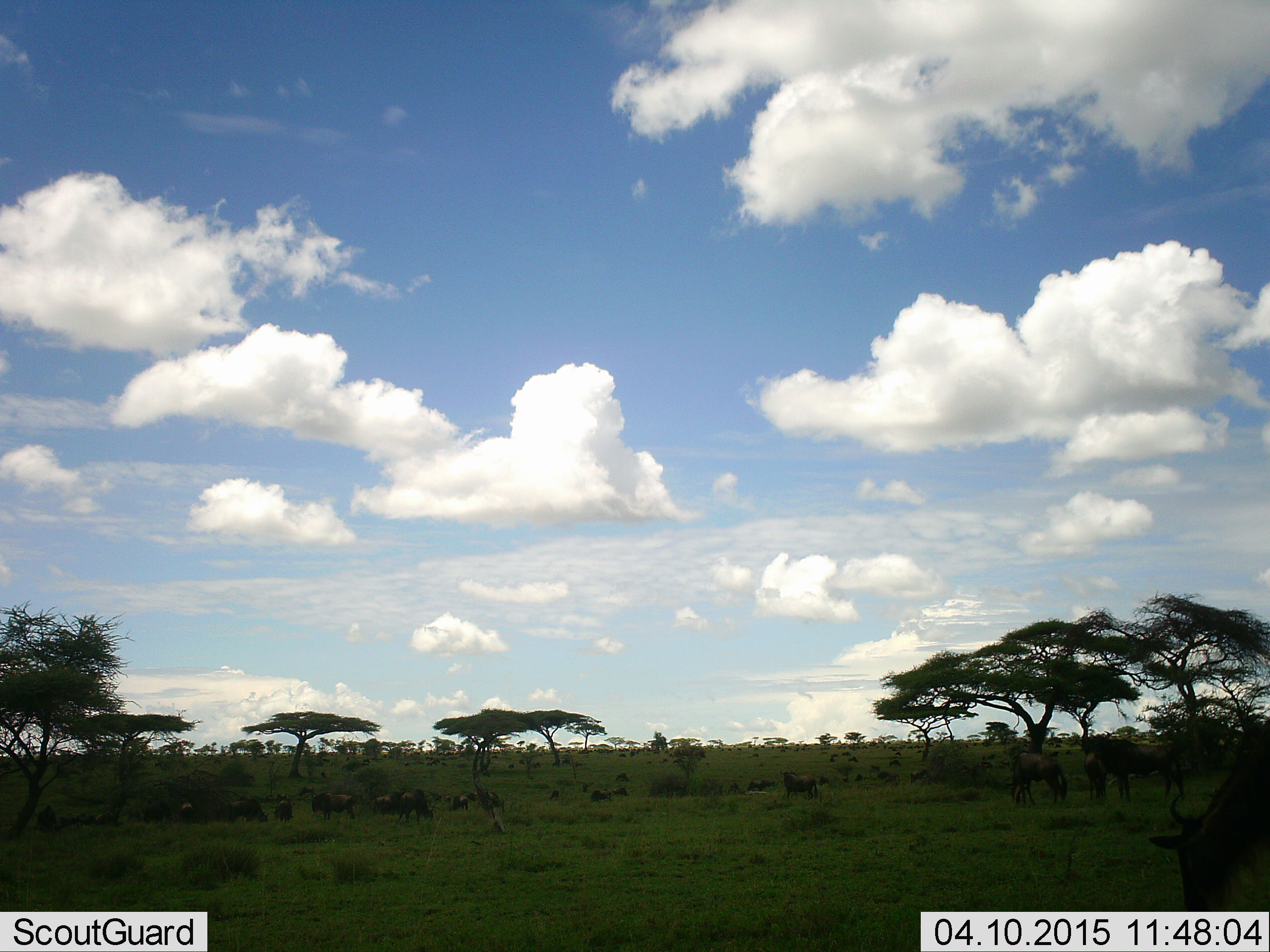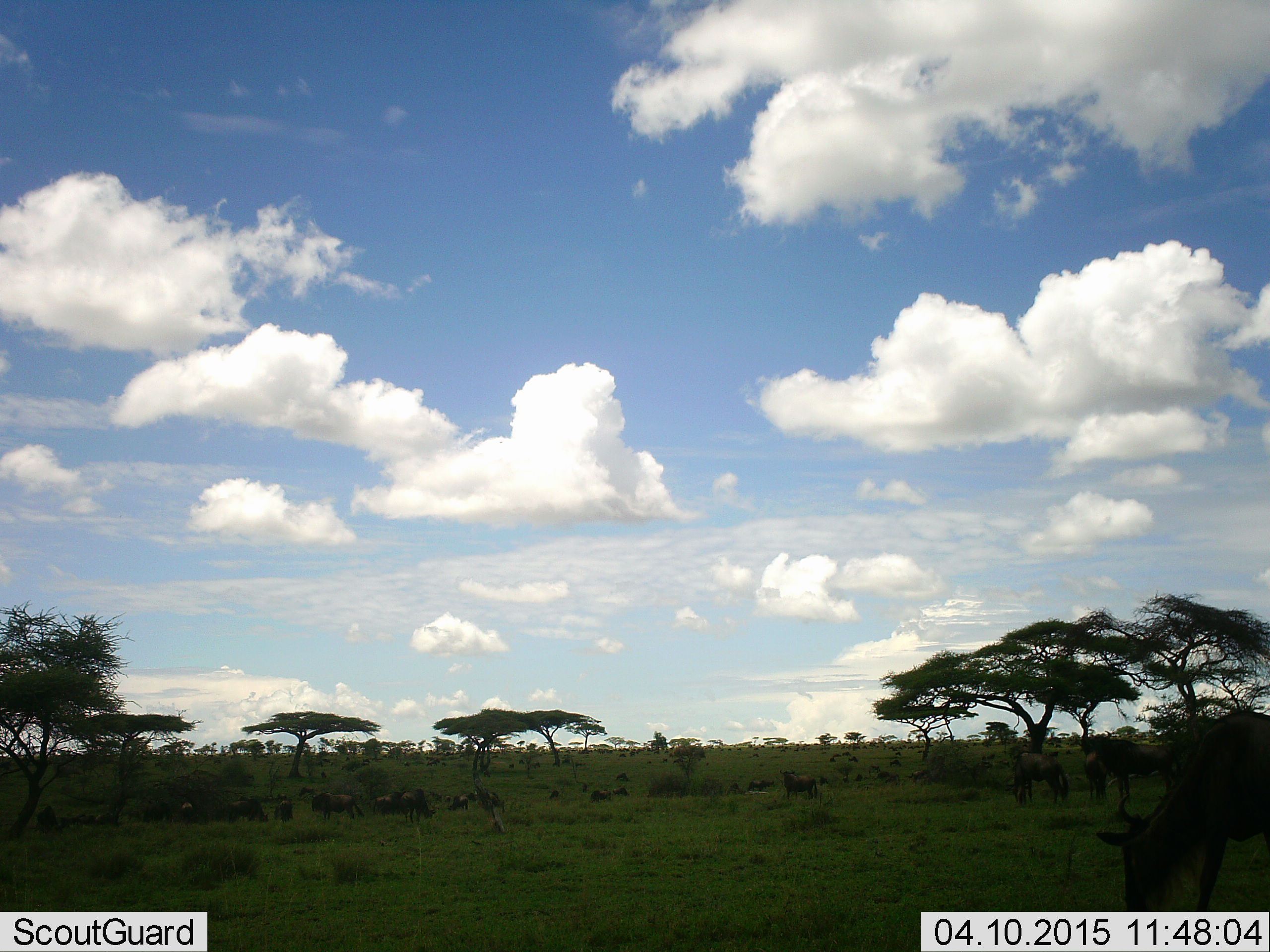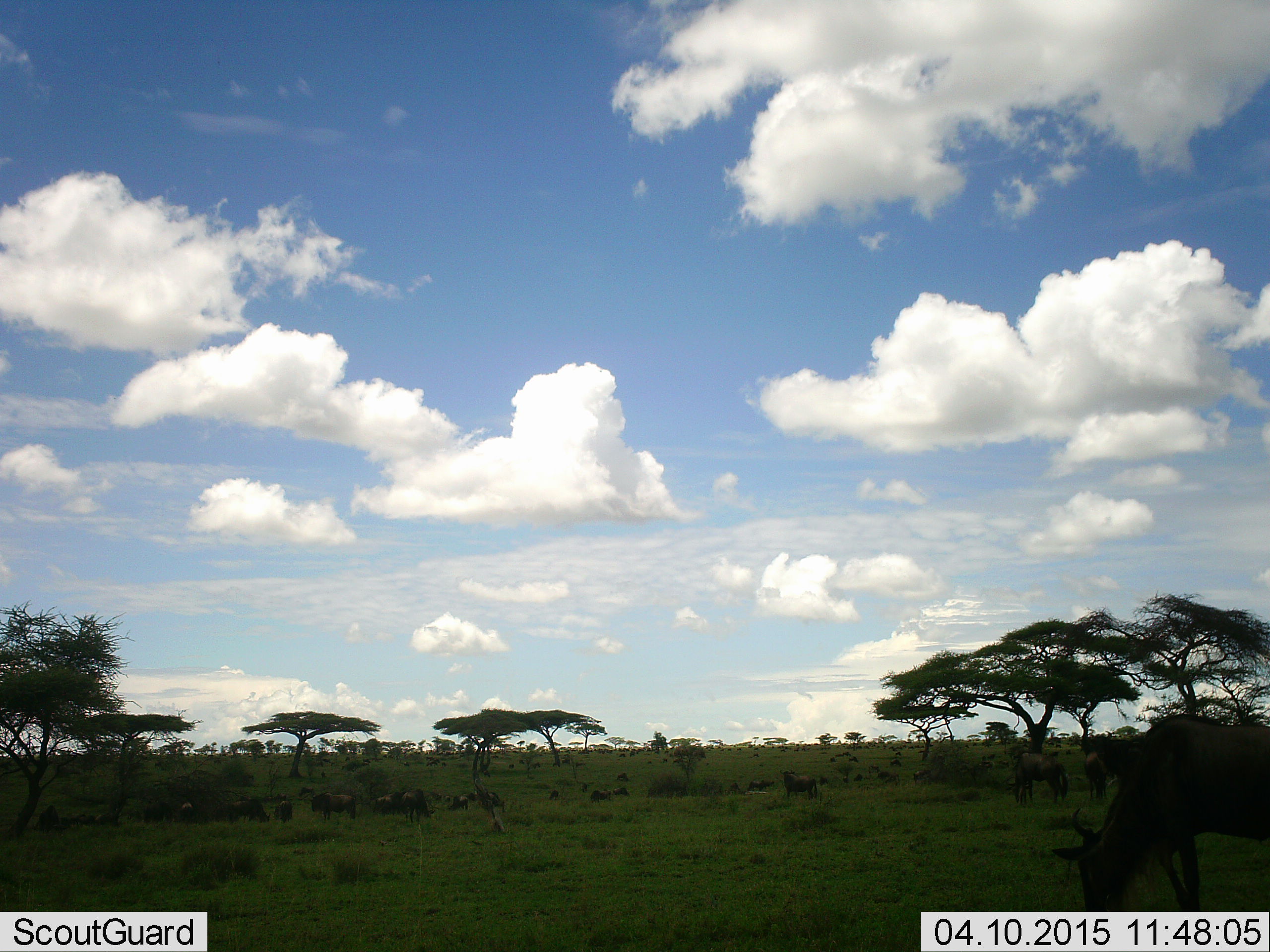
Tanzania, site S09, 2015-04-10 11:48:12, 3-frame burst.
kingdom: Animalia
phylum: Chordata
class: Mammalia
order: Artiodactyla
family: Bovidae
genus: Connochaetes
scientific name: Connochaetes taurinus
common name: blue wildebeest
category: wildebeest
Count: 11-50.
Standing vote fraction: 56%.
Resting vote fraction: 0%.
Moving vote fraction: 67%.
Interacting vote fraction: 0%.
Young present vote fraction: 0%.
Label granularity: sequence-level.